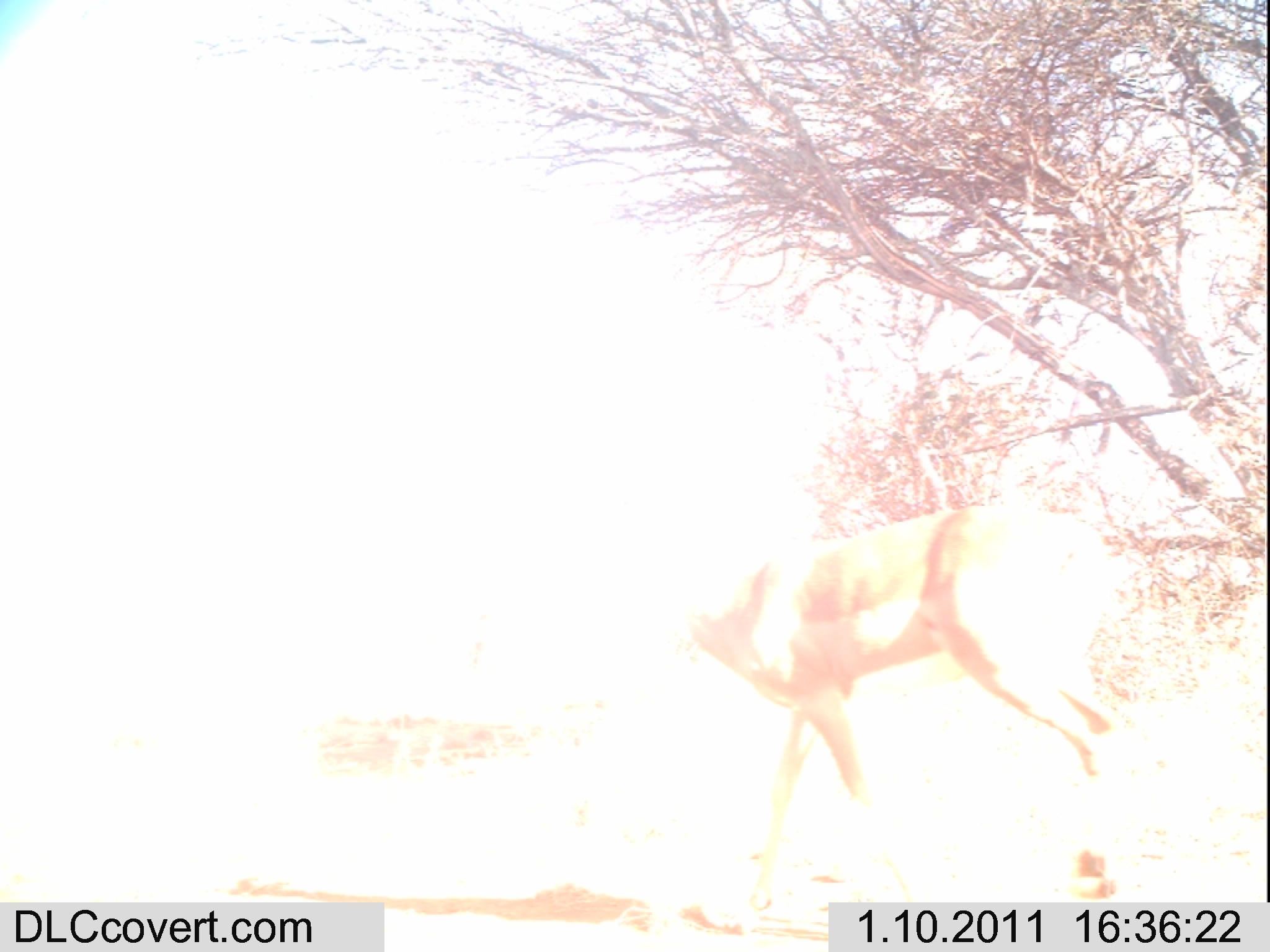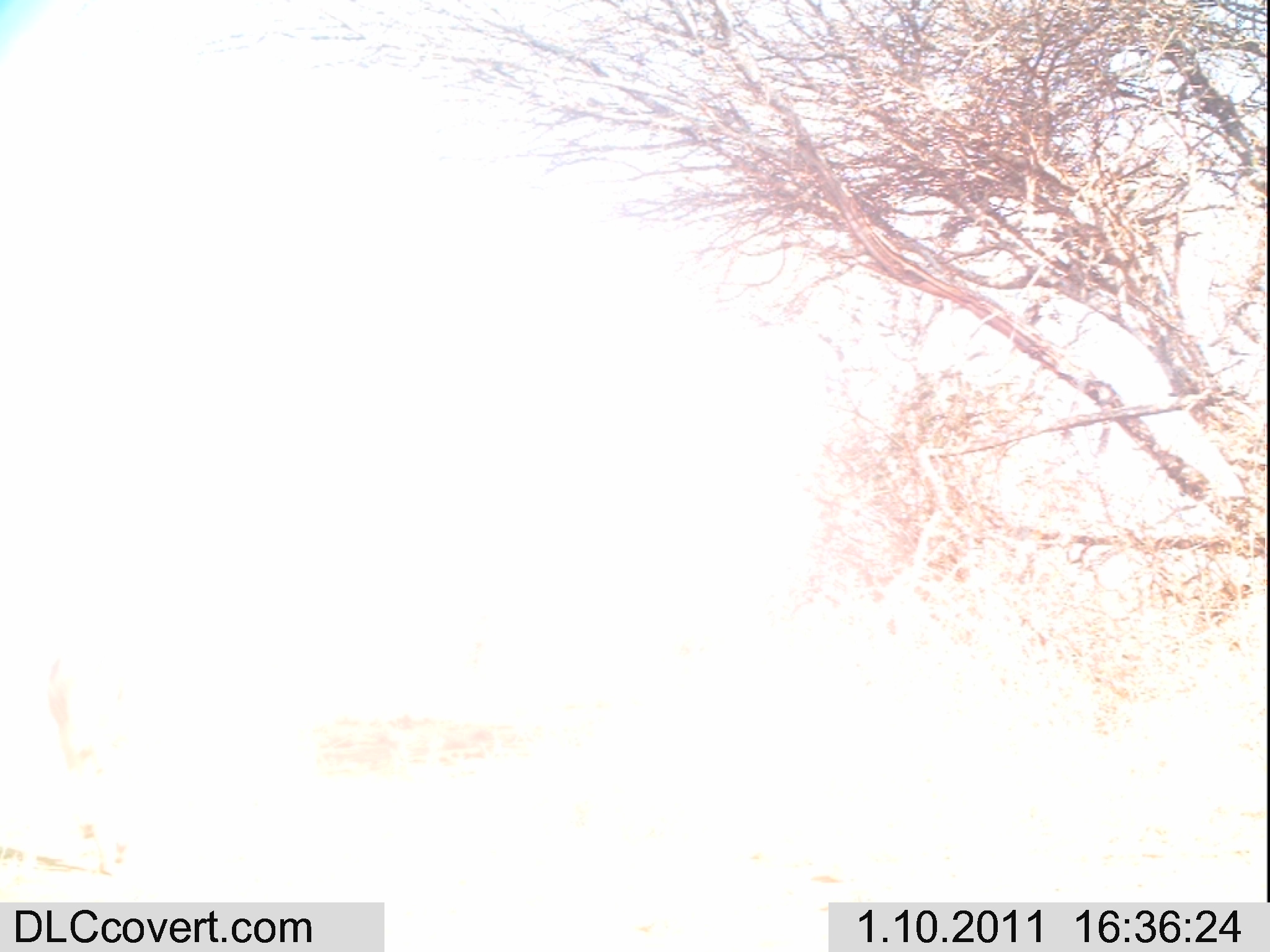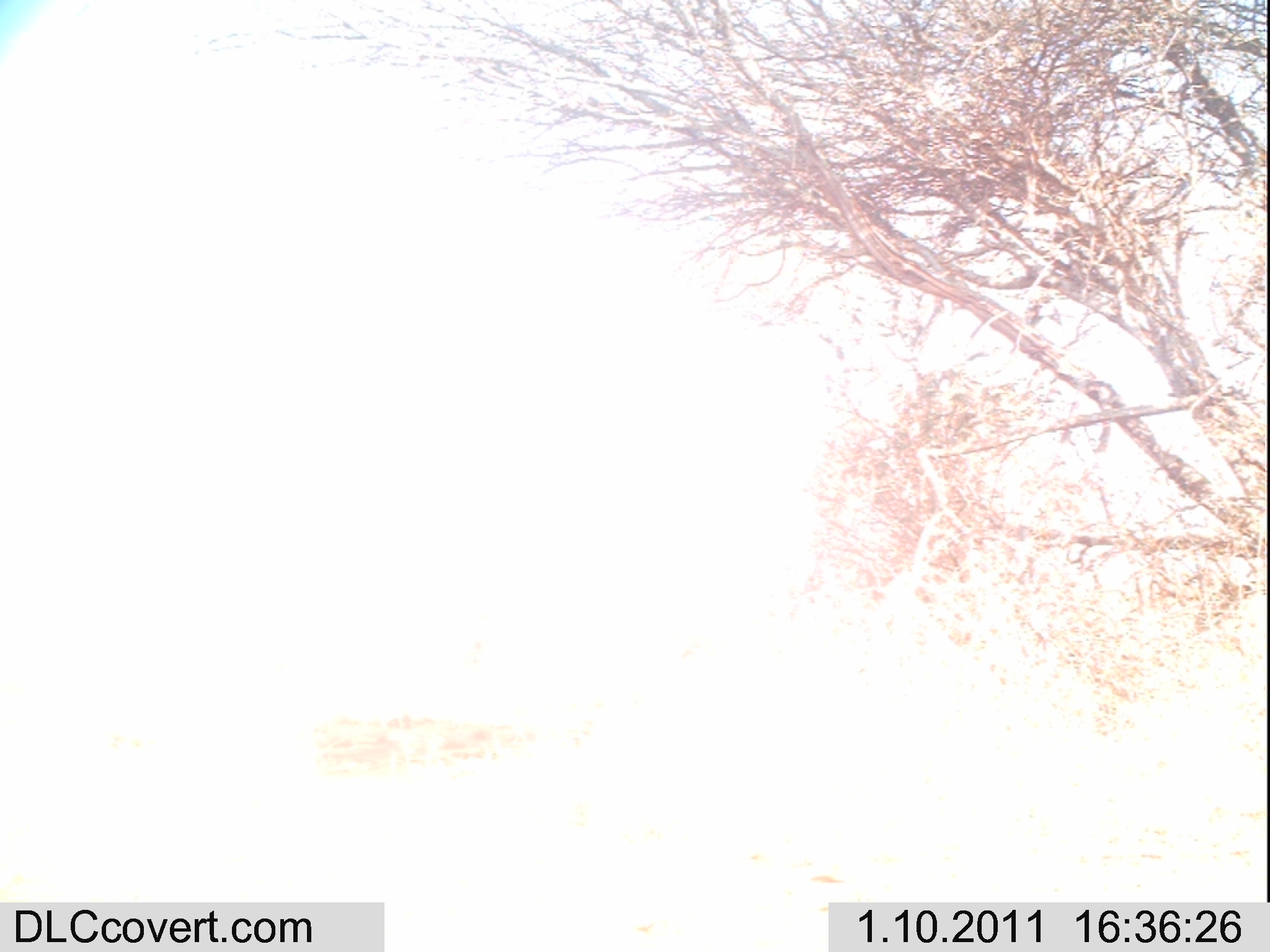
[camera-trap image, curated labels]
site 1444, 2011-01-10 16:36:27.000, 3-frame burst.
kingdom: Animalia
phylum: Chordata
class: Mammalia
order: Artiodactyla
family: Bovidae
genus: Aepyceros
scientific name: Aepyceros melampus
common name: impala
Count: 1.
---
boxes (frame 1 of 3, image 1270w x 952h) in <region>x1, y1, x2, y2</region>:
aepyceros melampus: <region>683, 500, 1136, 914</region>